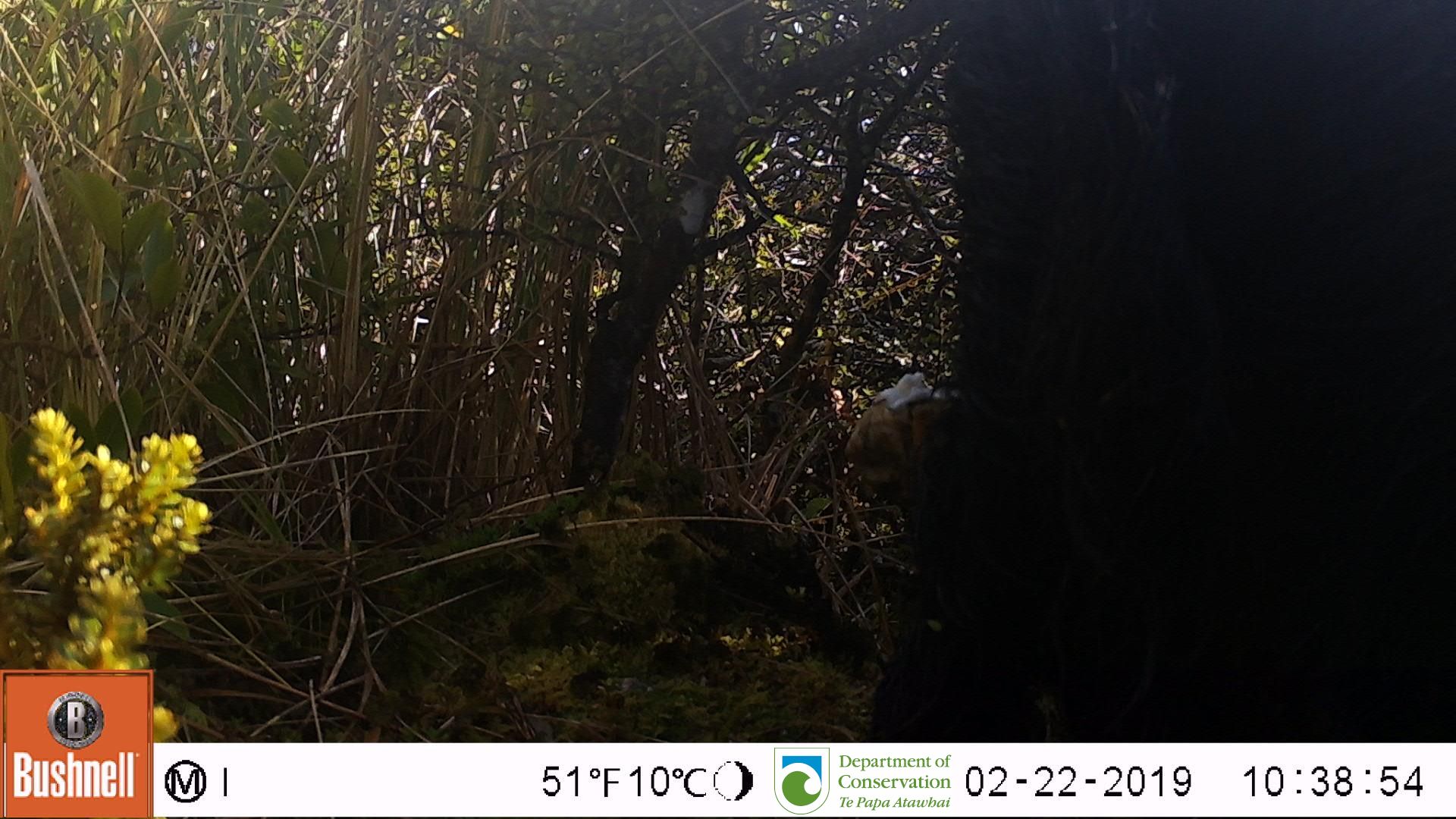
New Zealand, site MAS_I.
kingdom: Animalia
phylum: Chordata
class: Mammalia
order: Artiodactyla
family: Suidae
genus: Sus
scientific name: Sus scrofa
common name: pig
Pig (Sus scrofa).